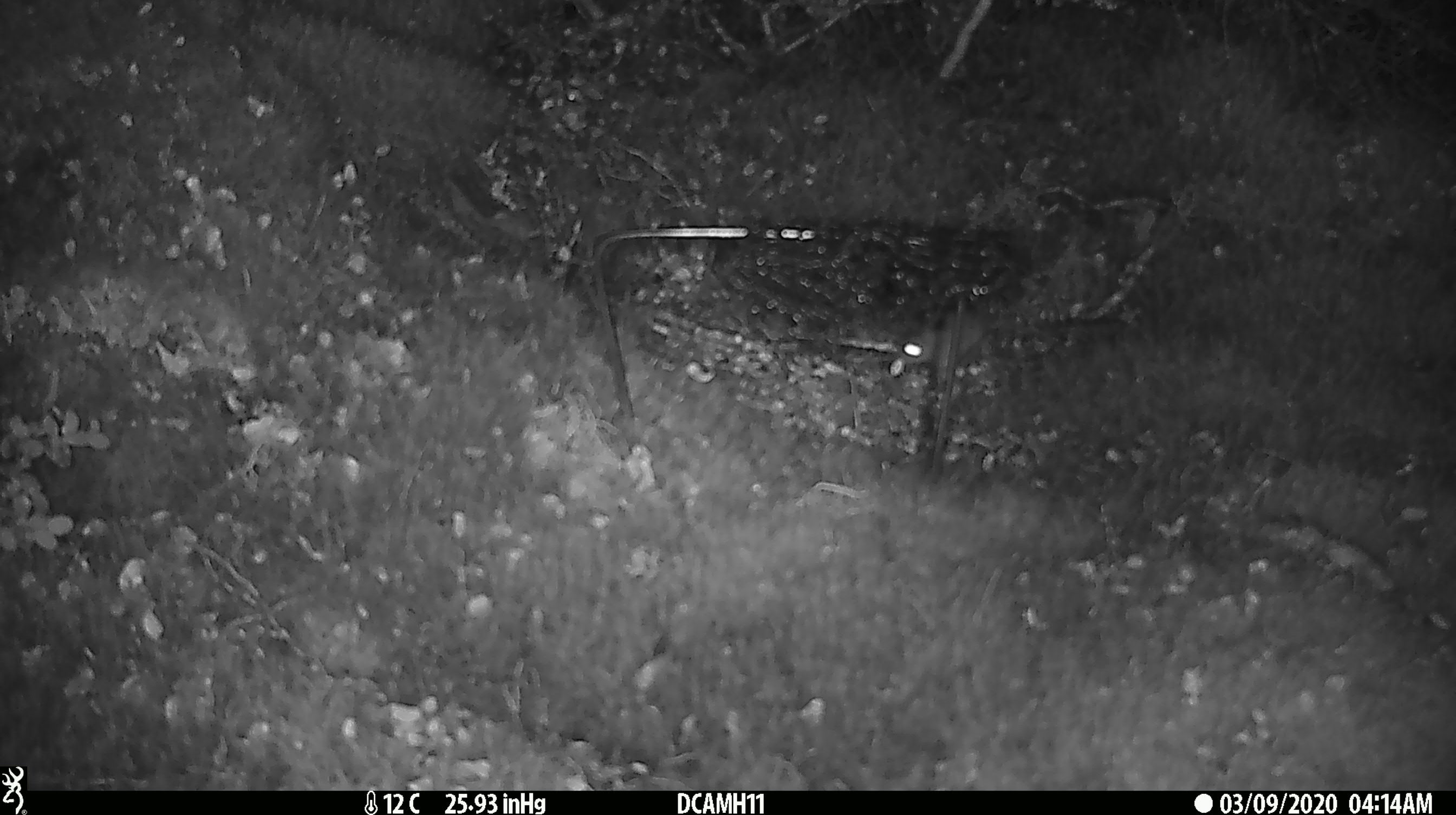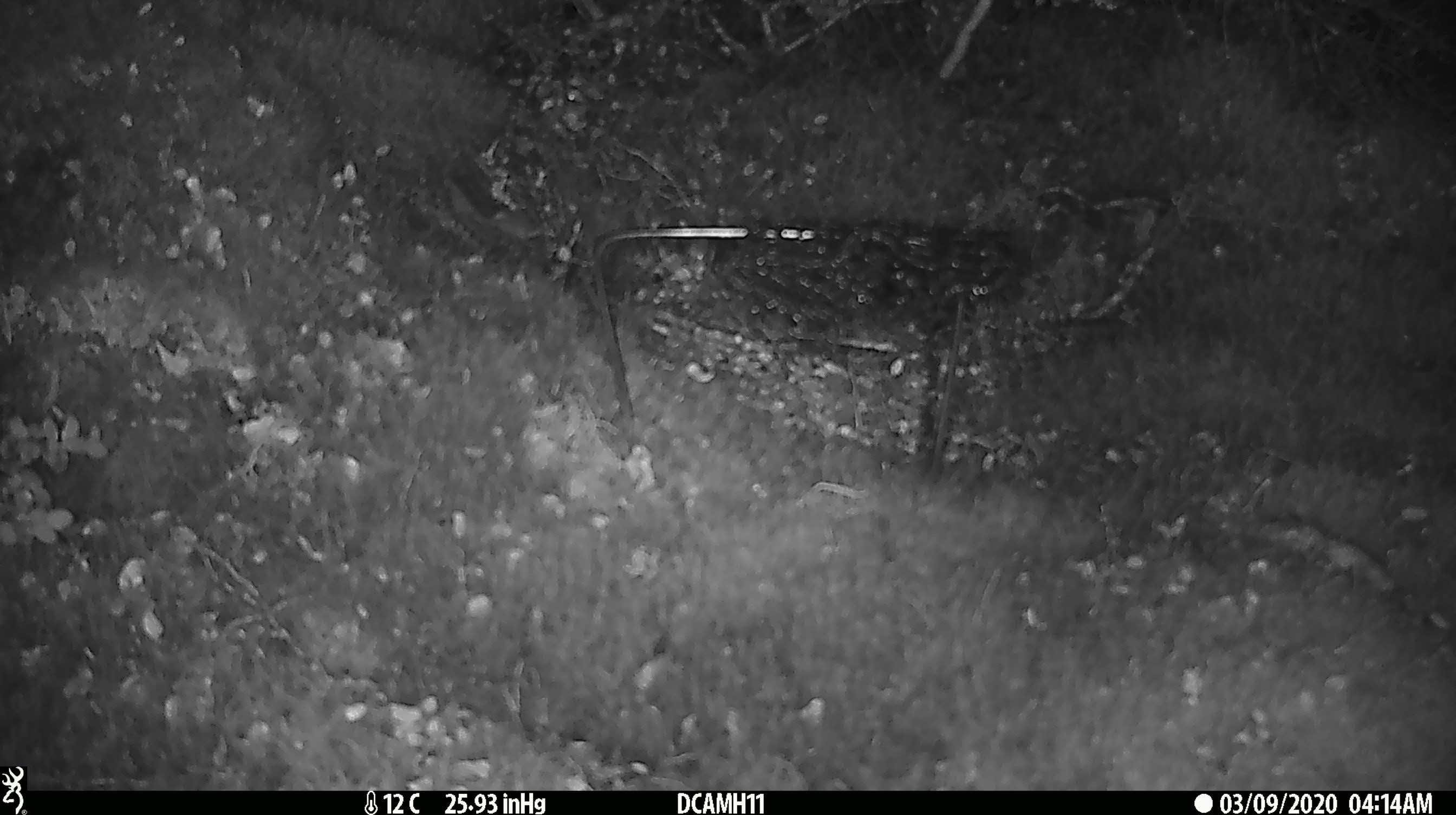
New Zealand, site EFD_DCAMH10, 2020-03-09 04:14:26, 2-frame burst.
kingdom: Animalia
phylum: Chordata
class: Mammalia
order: Rodentia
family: Muridae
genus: Mus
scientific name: Mus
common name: mouse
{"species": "mouse (Mus)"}